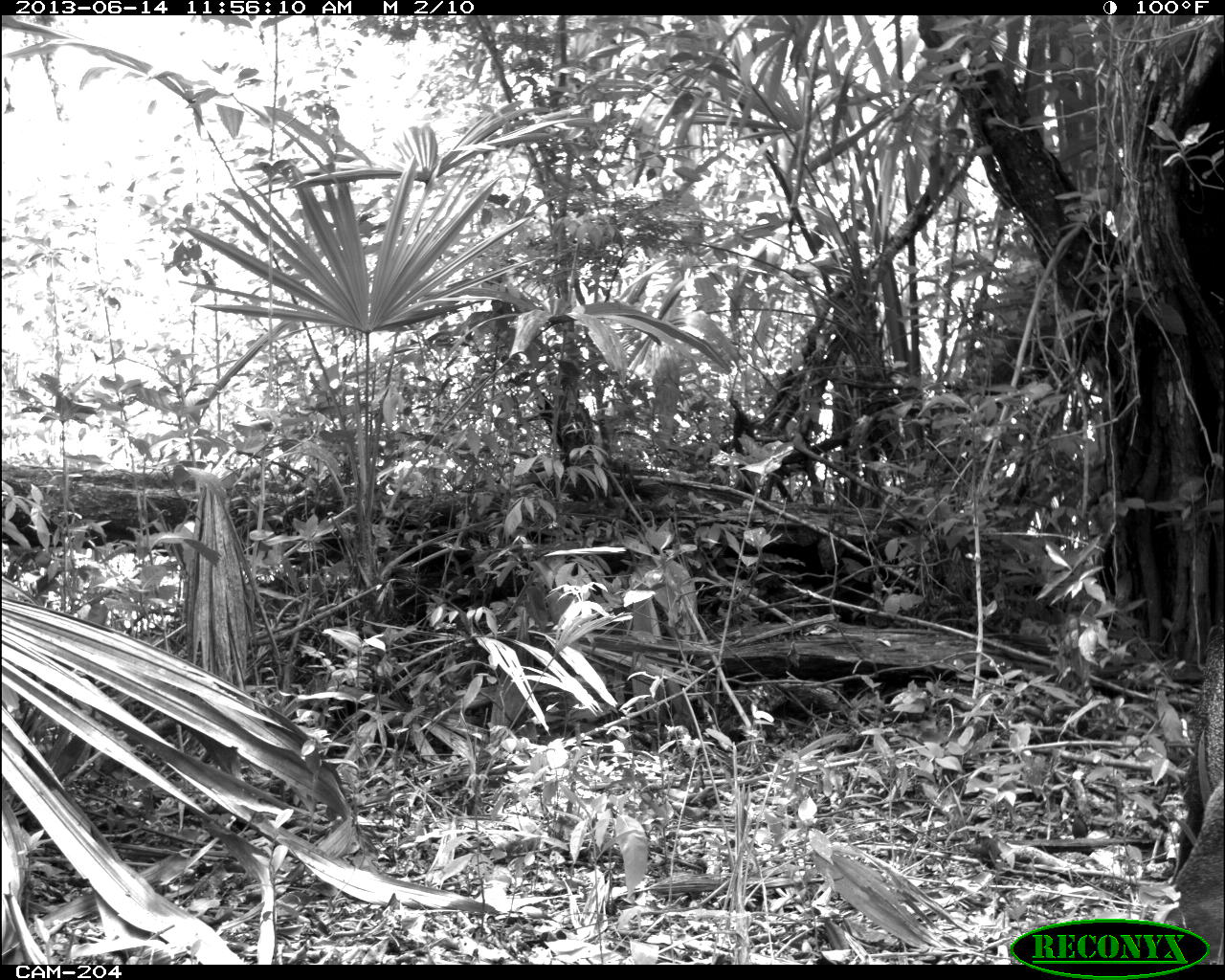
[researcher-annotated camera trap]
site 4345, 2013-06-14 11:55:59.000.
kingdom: Animalia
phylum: Chordata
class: Mammalia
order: Artiodactyla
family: Tayassuidae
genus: Pecari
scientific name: Pecari tajacu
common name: collared peccary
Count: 3.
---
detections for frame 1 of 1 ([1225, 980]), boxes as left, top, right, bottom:
pecari tajacu: 1169, 598, 1224, 963